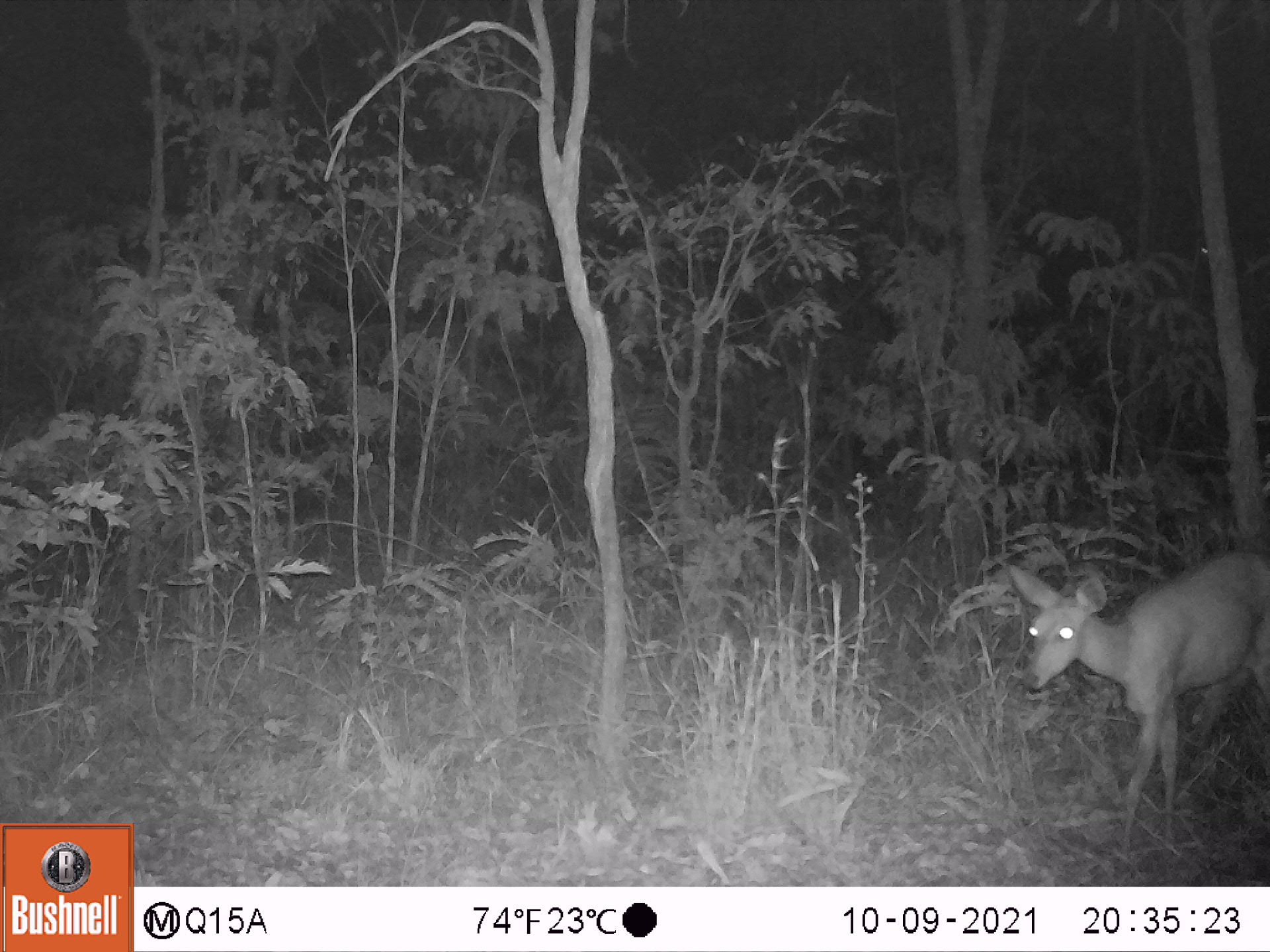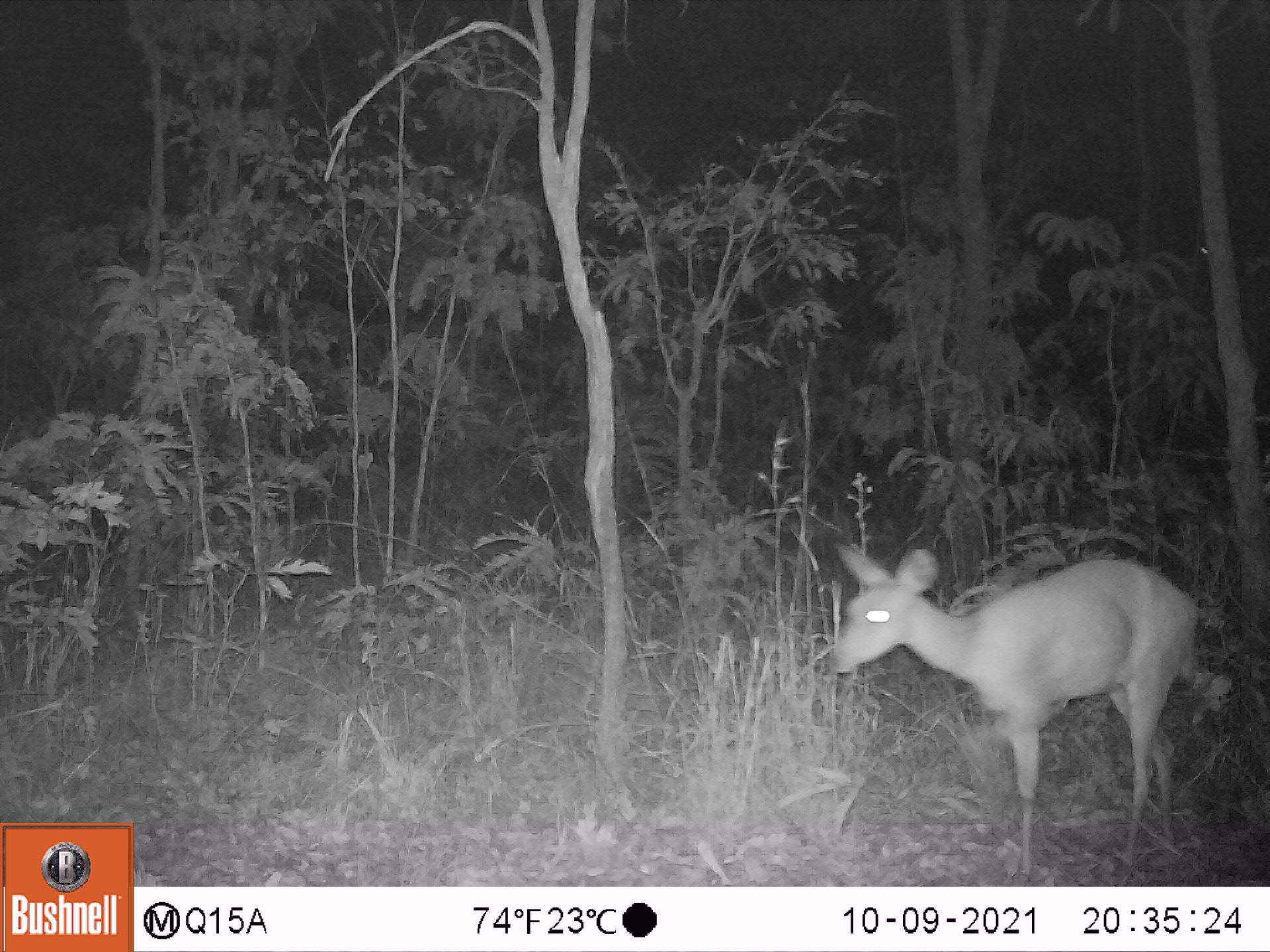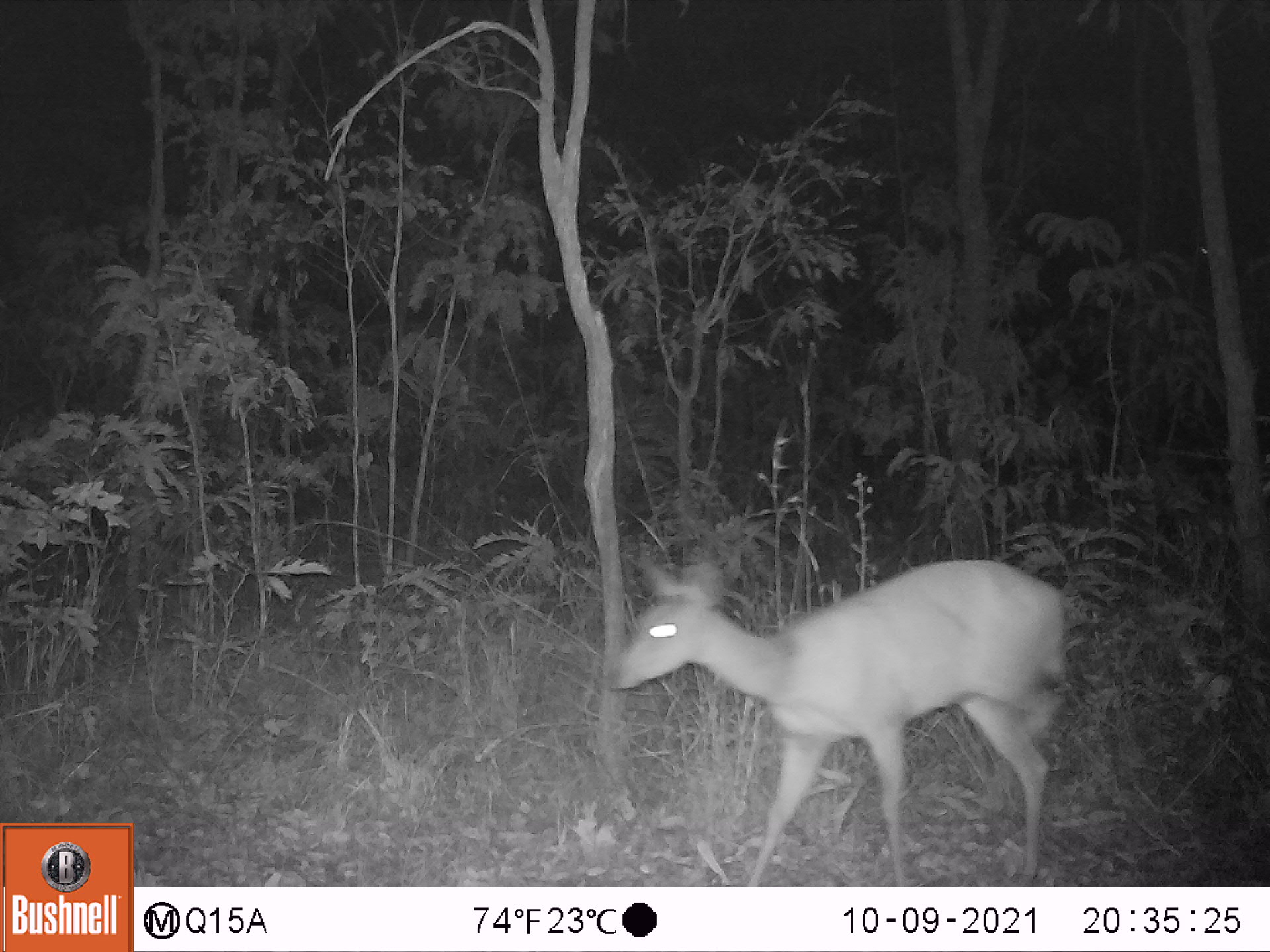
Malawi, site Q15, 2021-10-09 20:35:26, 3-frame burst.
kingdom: Animalia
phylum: Chordata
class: Mammalia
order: Artiodactyla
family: Bovidae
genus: Tragelaphus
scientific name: Tragelaphus sylvaticus sylvaticus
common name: cape bushbuck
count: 1